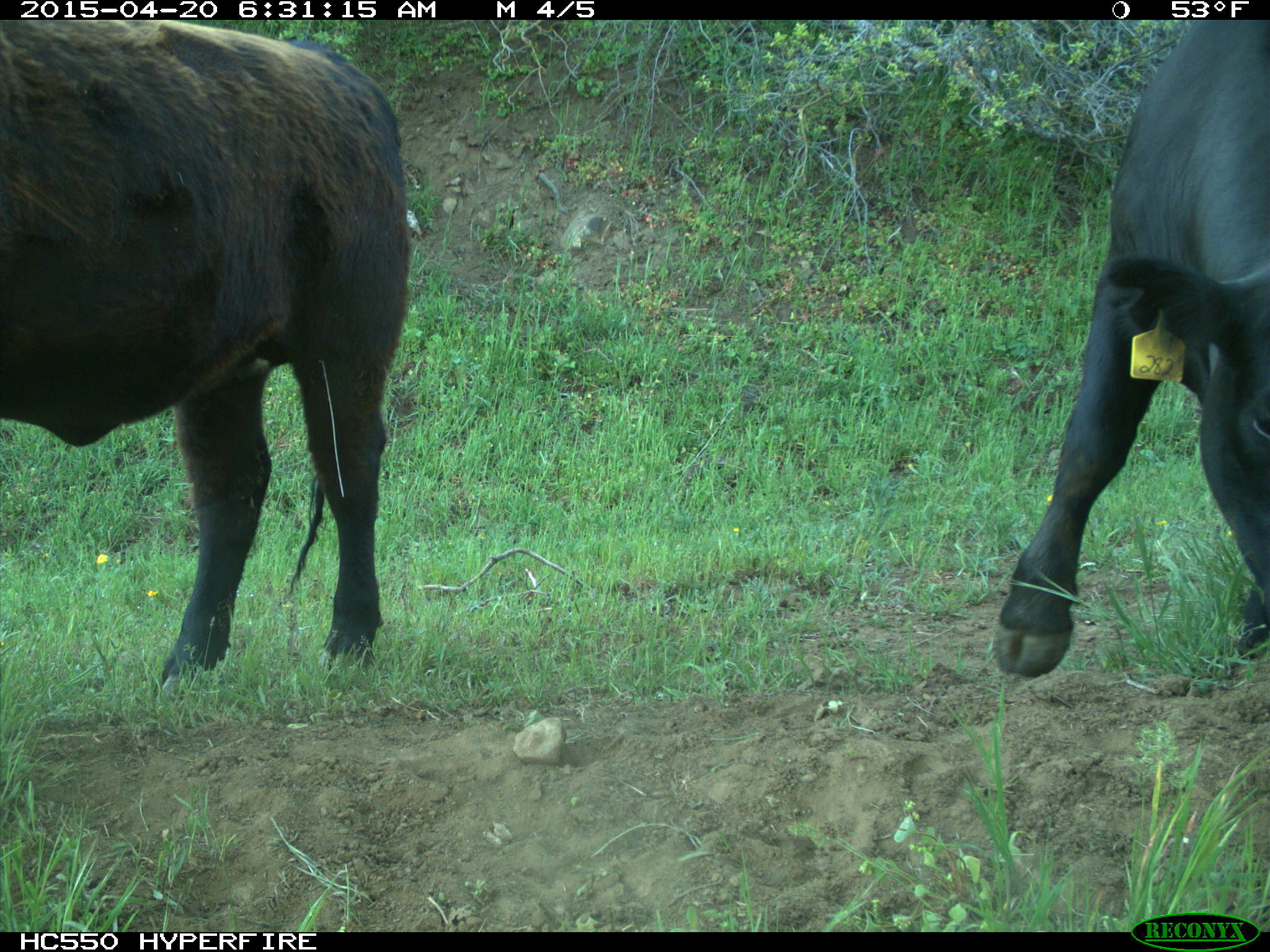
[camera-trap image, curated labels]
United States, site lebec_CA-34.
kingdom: Animalia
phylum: Chordata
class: Mammalia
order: Artiodactyla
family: Bovidae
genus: Bos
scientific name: Bos taurus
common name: domestic cow